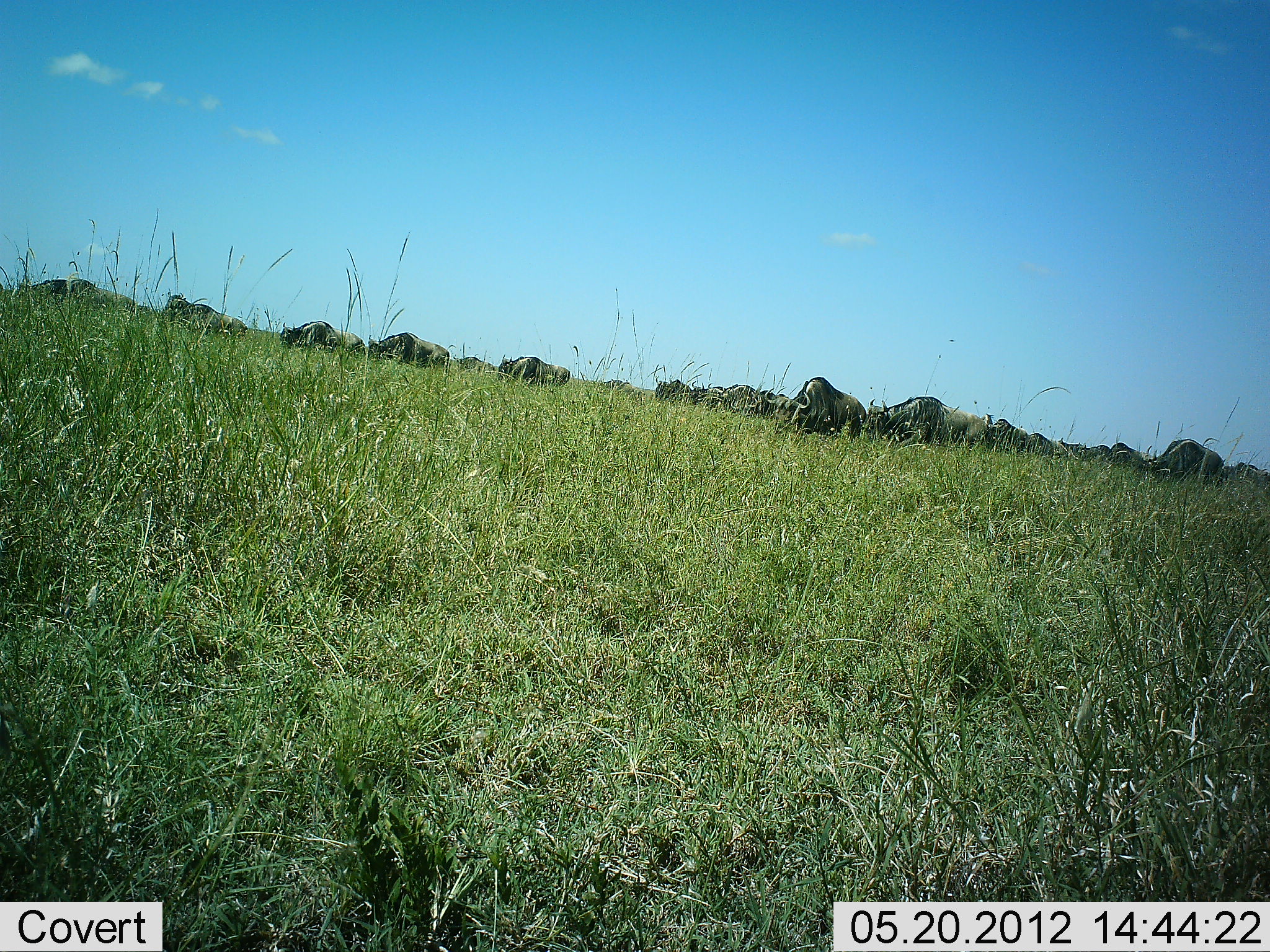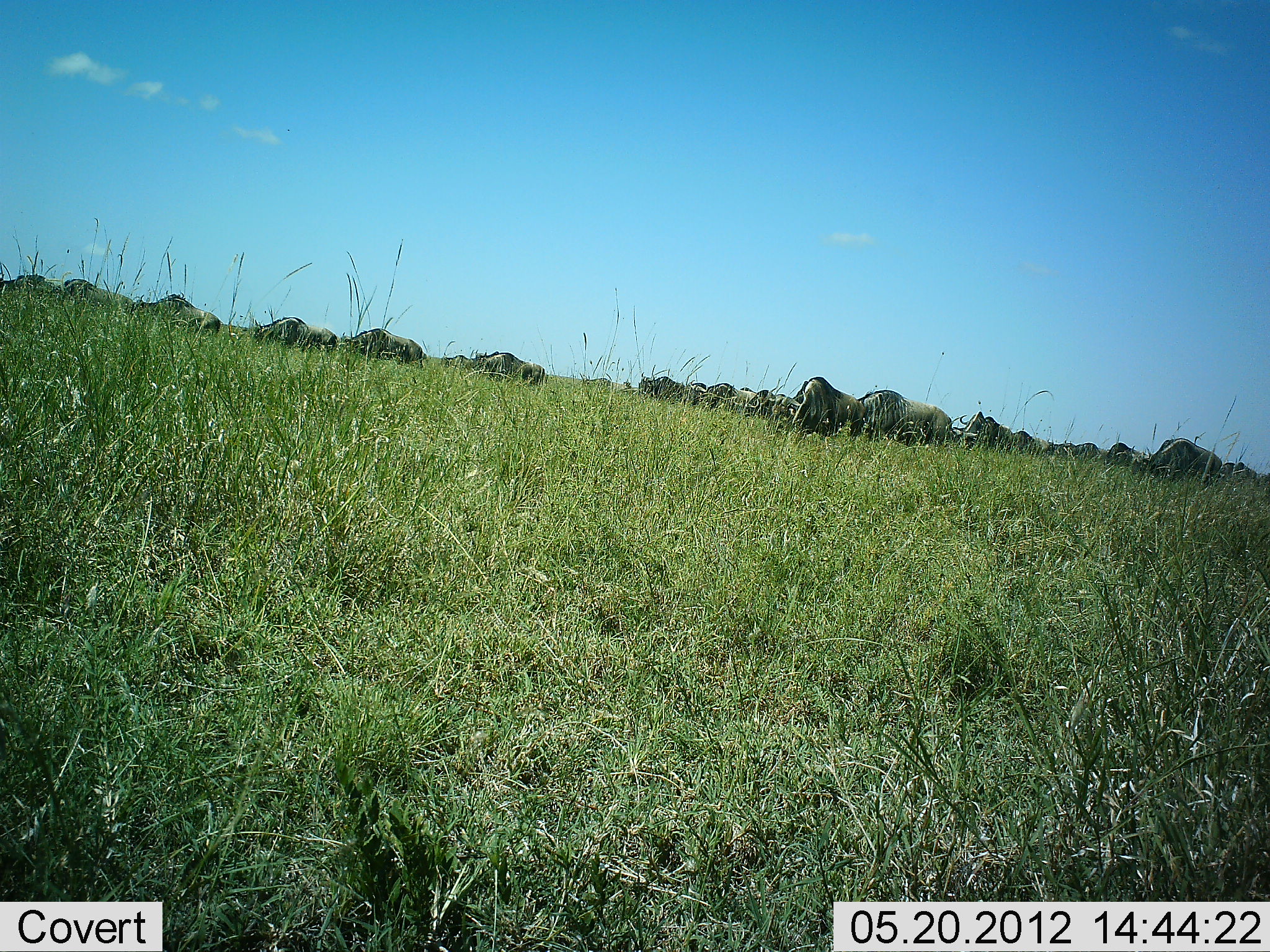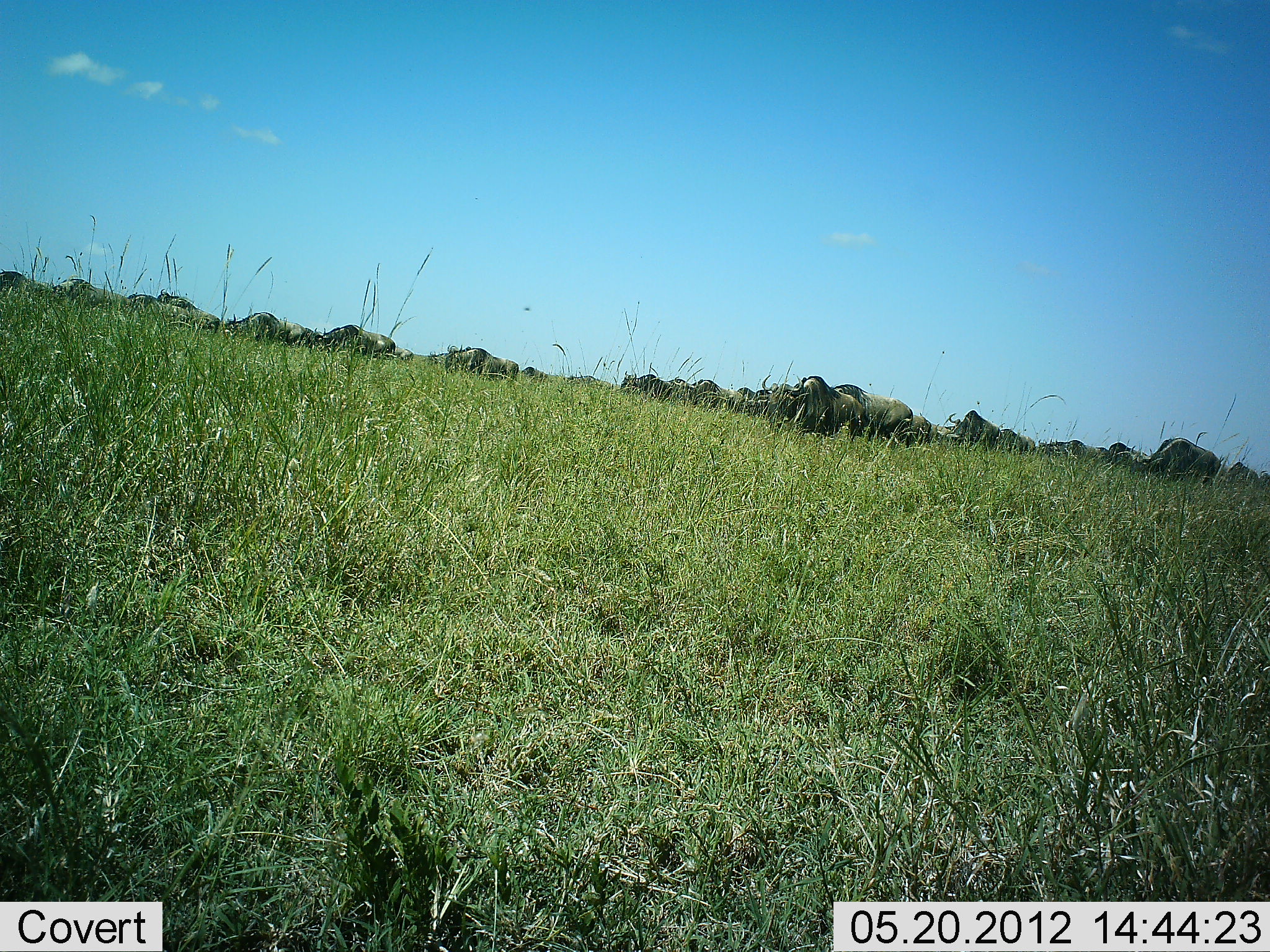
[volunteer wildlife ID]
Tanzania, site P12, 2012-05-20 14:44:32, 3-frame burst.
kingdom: Animalia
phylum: Chordata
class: Mammalia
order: Artiodactyla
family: Bovidae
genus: Connochaetes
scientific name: Connochaetes taurinus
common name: blue wildebeest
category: wildebeest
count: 11-50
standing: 30%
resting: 10%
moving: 80%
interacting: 20%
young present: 0%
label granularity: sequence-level